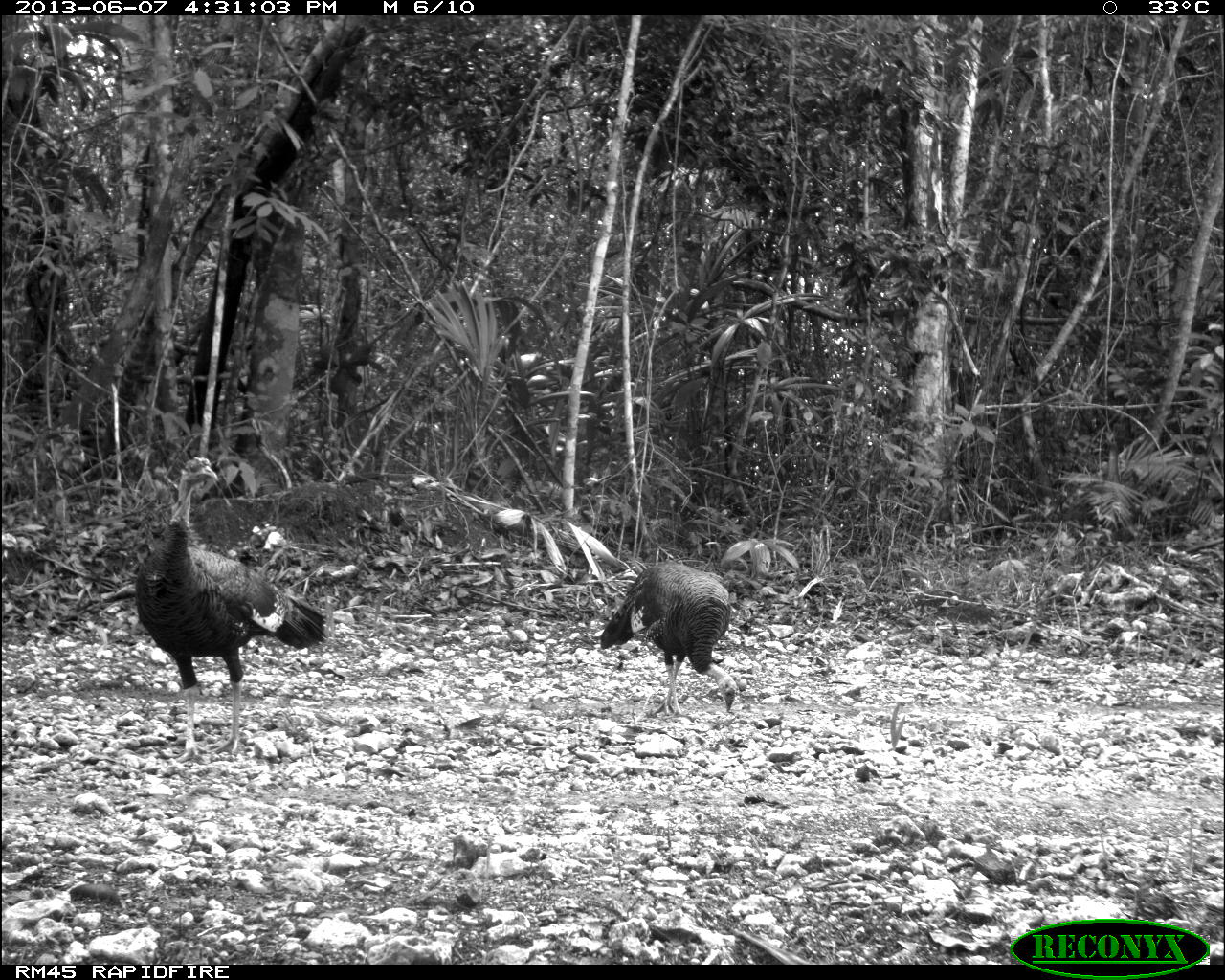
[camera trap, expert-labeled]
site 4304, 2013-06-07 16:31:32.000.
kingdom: Animalia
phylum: Chordata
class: Aves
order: Galliformes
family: Phasianidae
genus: Meleagris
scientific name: Meleagris ocellata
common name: ocellated turkey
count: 3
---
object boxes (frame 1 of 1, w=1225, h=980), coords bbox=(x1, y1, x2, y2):
meleagris ocellata: bbox=(132, 454, 329, 764); bbox=(599, 560, 740, 719)